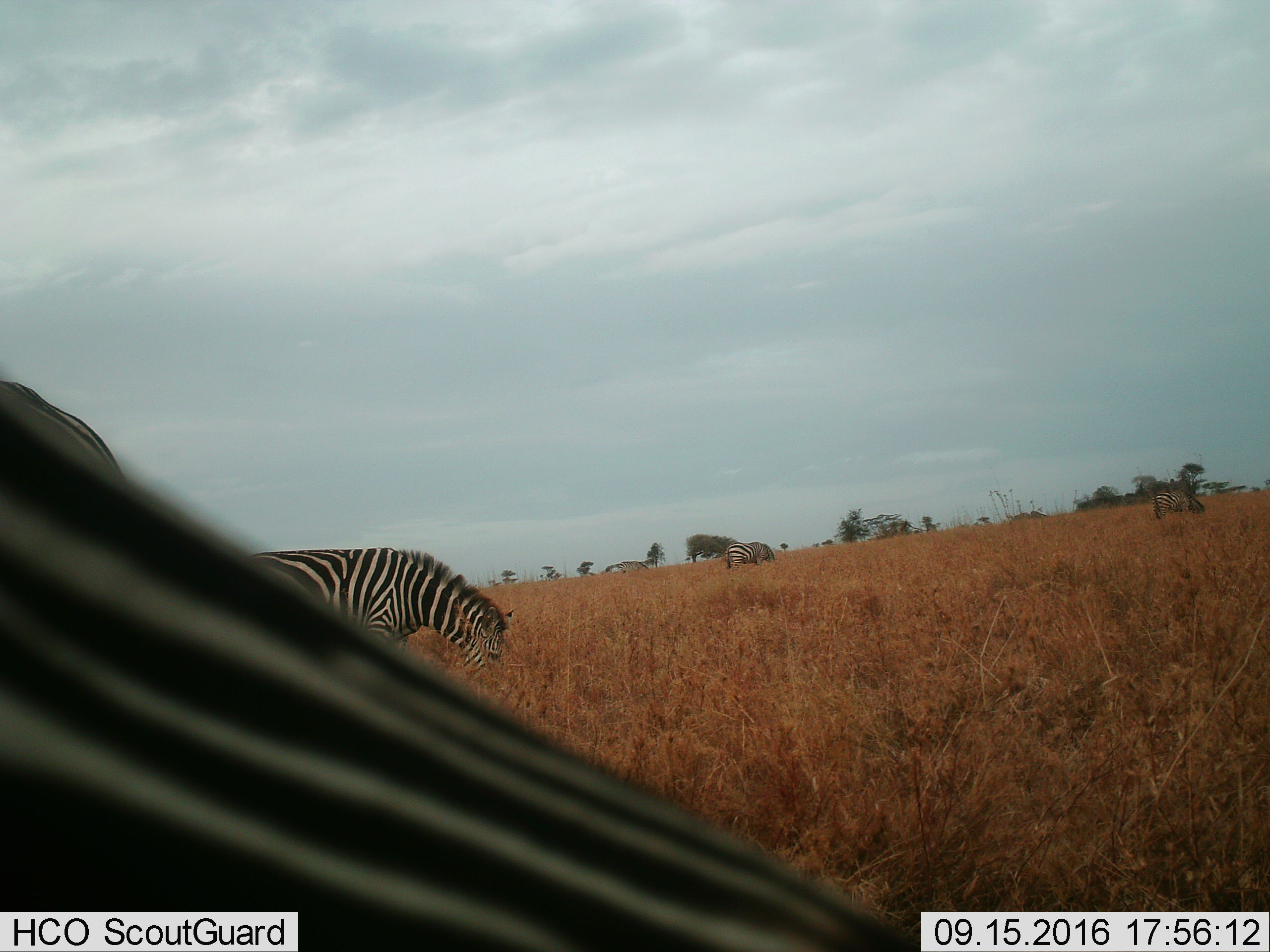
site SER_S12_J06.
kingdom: Animalia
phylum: Chordata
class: Mammalia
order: Perissodactyla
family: Equidae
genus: Equus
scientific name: Equus quagga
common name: plains zebra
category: zebraplains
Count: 5.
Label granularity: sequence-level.